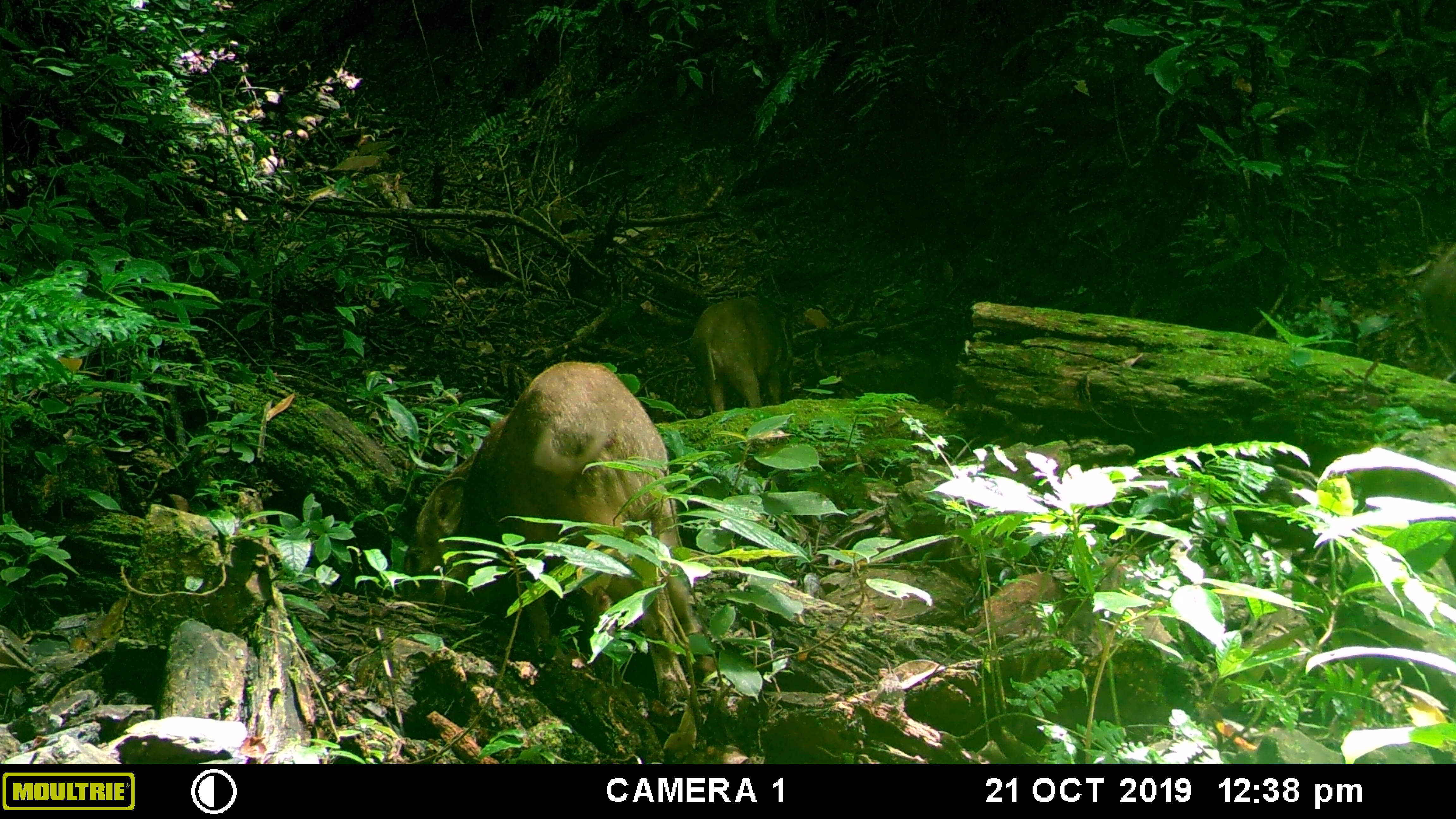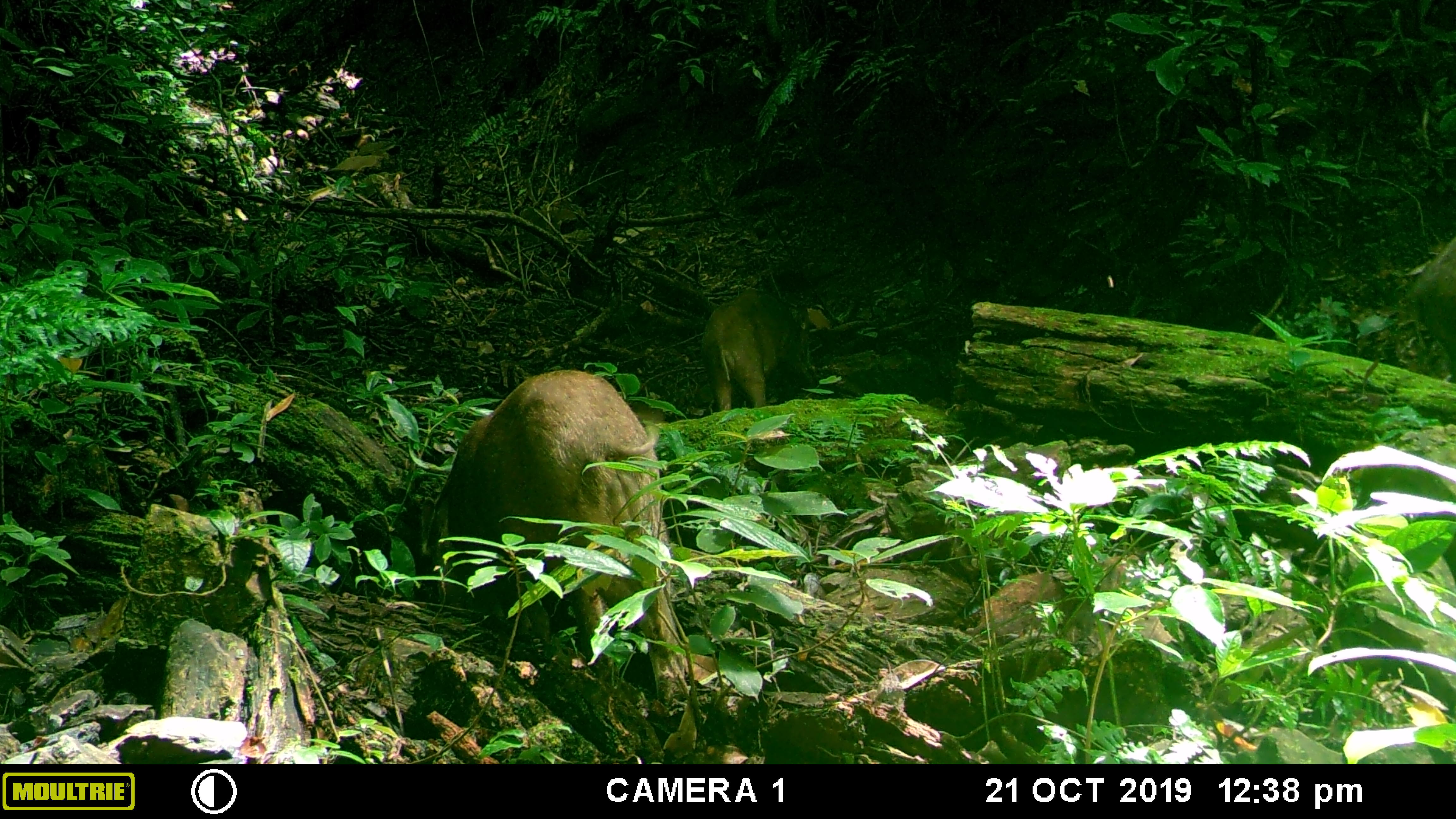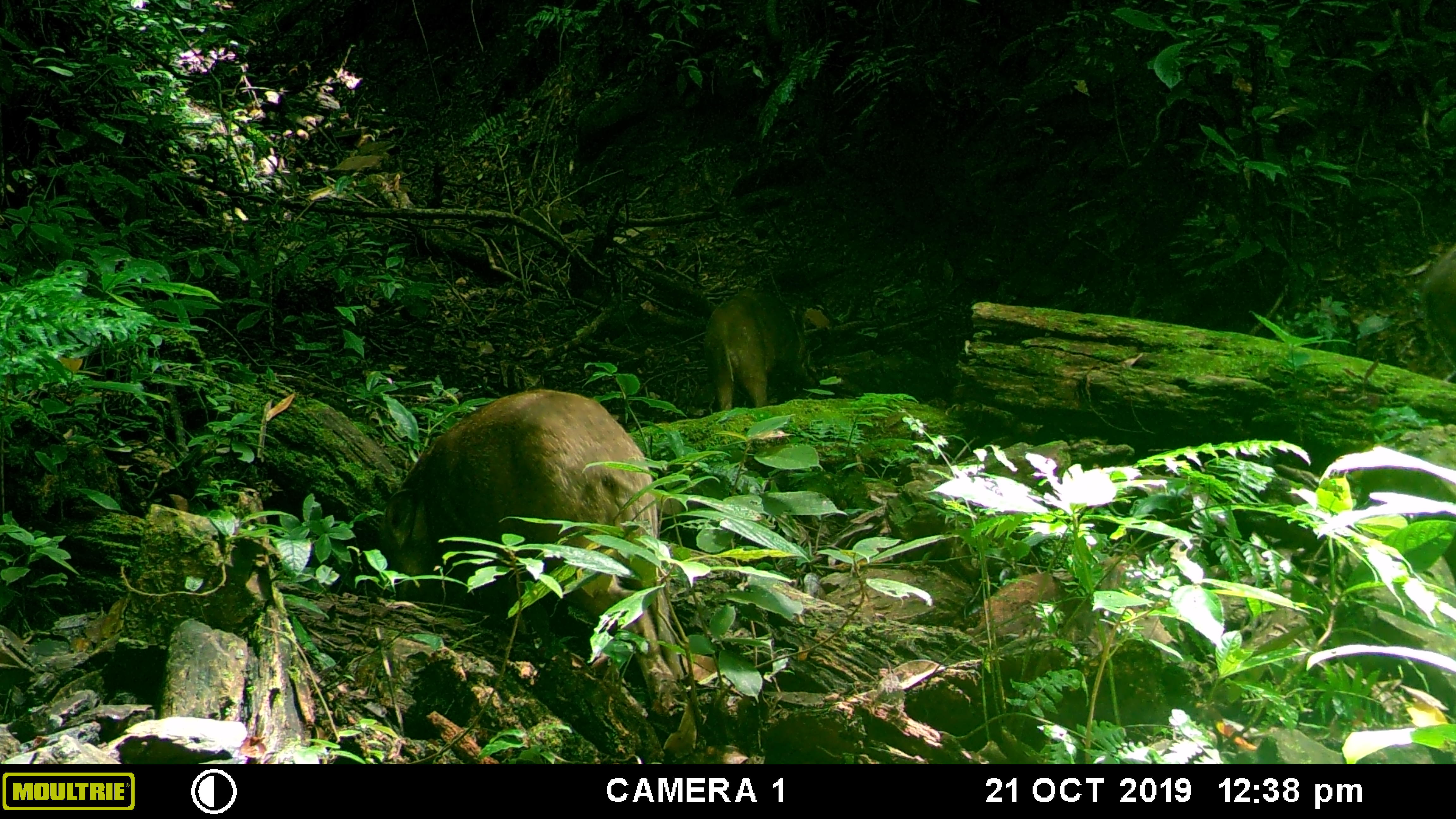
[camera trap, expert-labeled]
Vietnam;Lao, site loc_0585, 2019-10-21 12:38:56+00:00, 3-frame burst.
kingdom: Animalia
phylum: Chordata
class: Mammalia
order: Artiodactyla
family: Suidae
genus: Sus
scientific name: Sus scrofa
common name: eurasian wild pig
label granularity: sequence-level